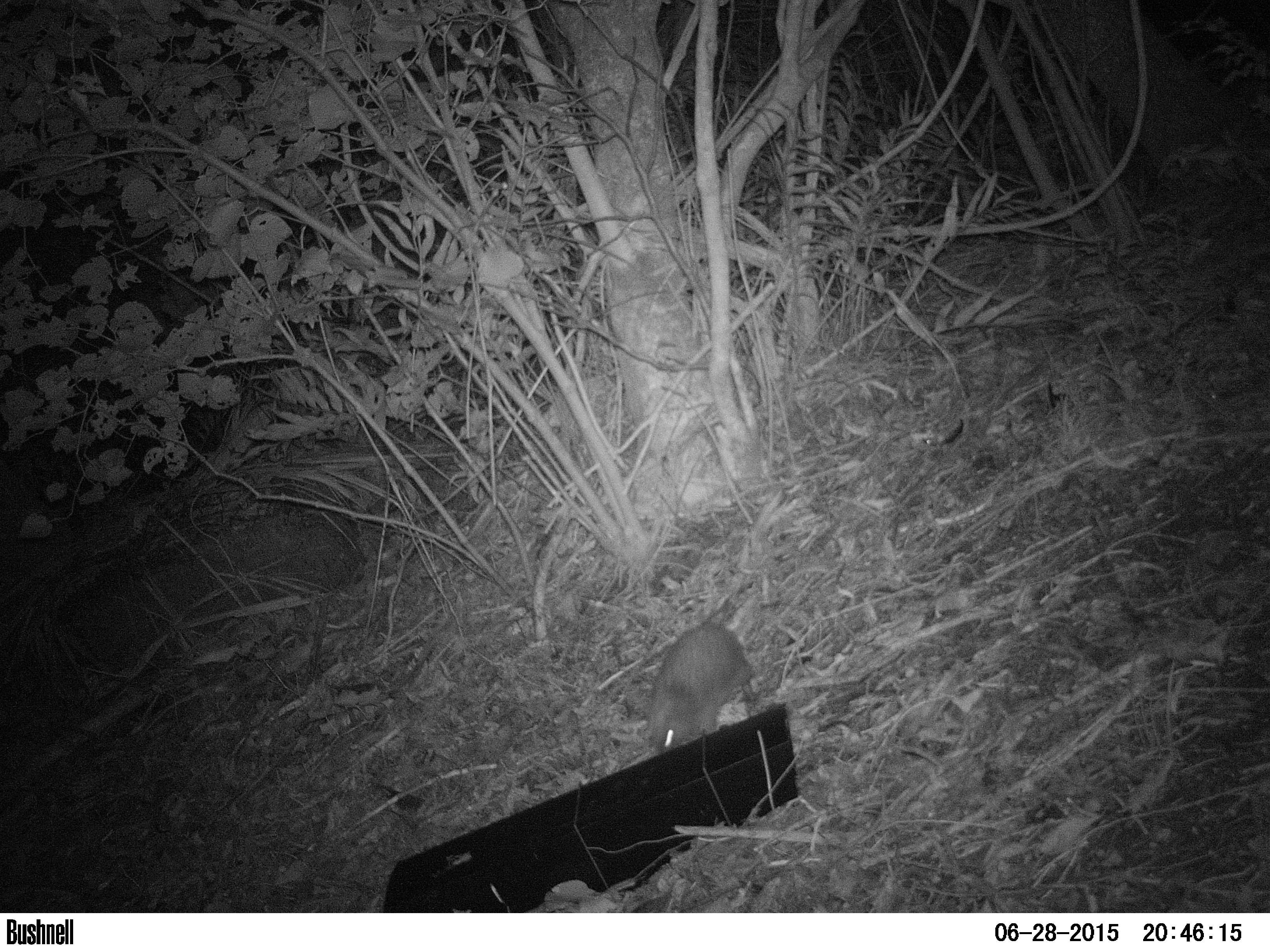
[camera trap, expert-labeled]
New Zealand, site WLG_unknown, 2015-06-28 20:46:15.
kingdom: Animalia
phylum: Chordata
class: Mammalia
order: Eulipotyphla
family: Erinaceidae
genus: Erinaceus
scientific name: Erinaceus europaeus europaeus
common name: european hedgehog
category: hedgehog